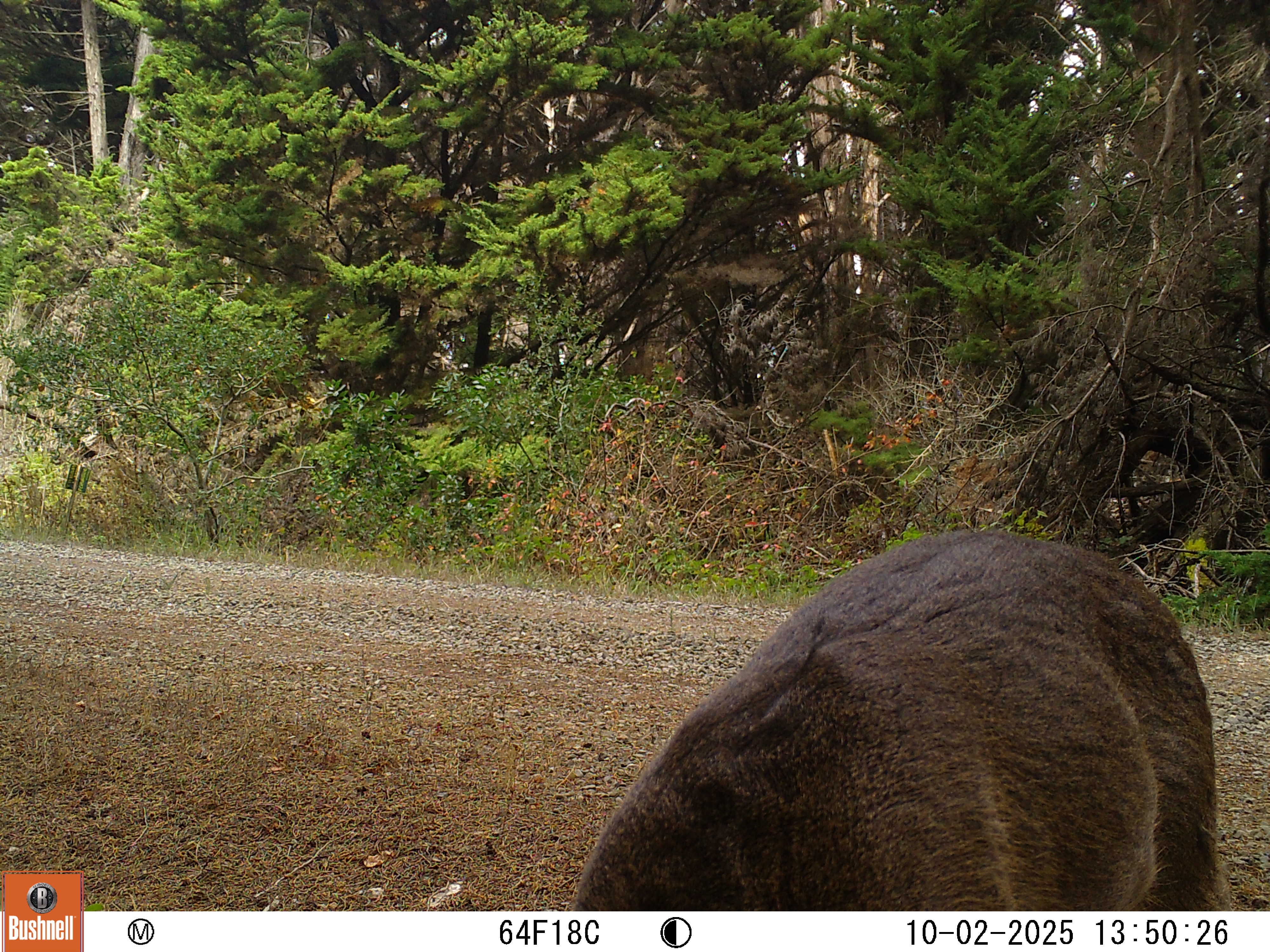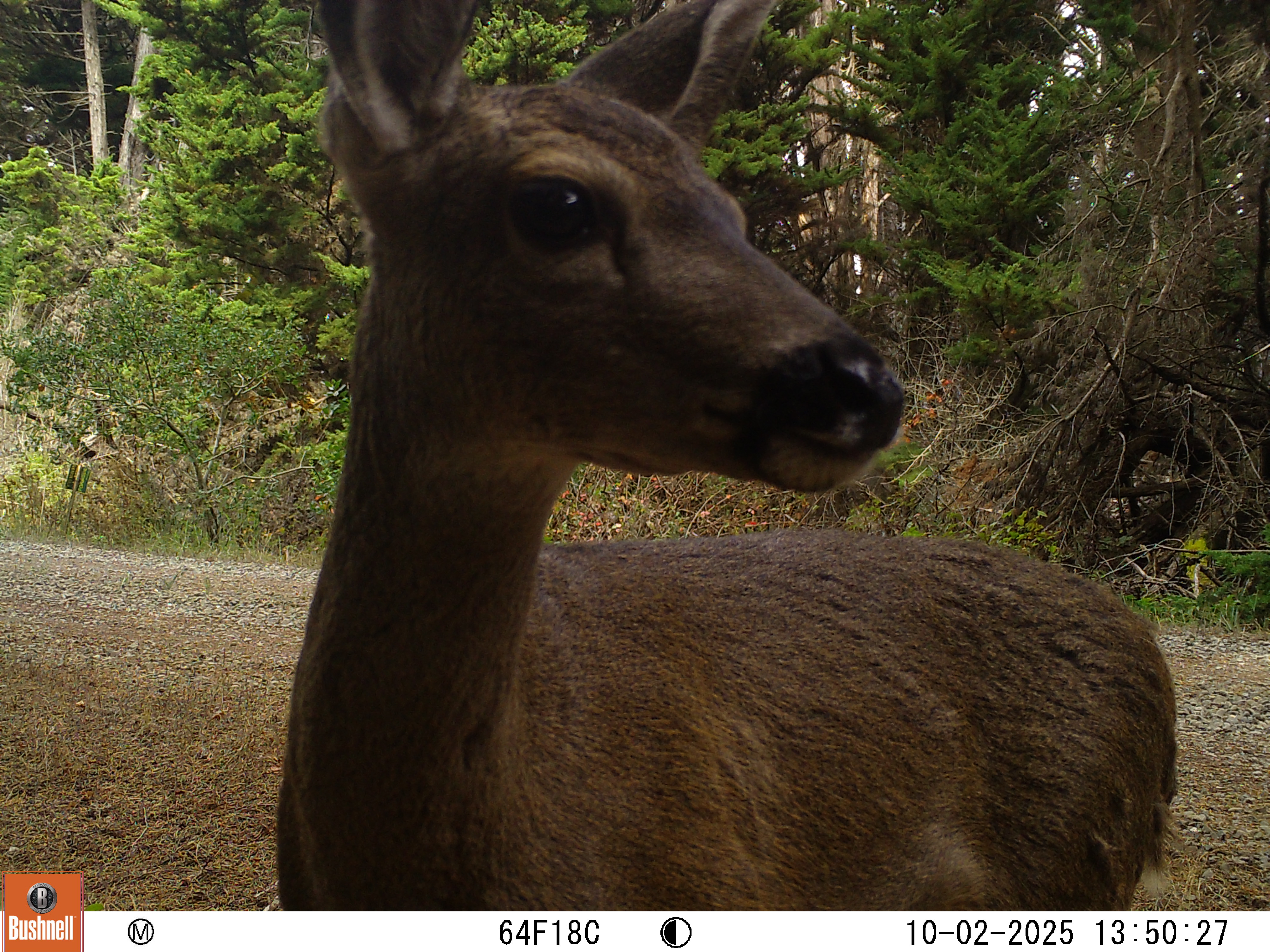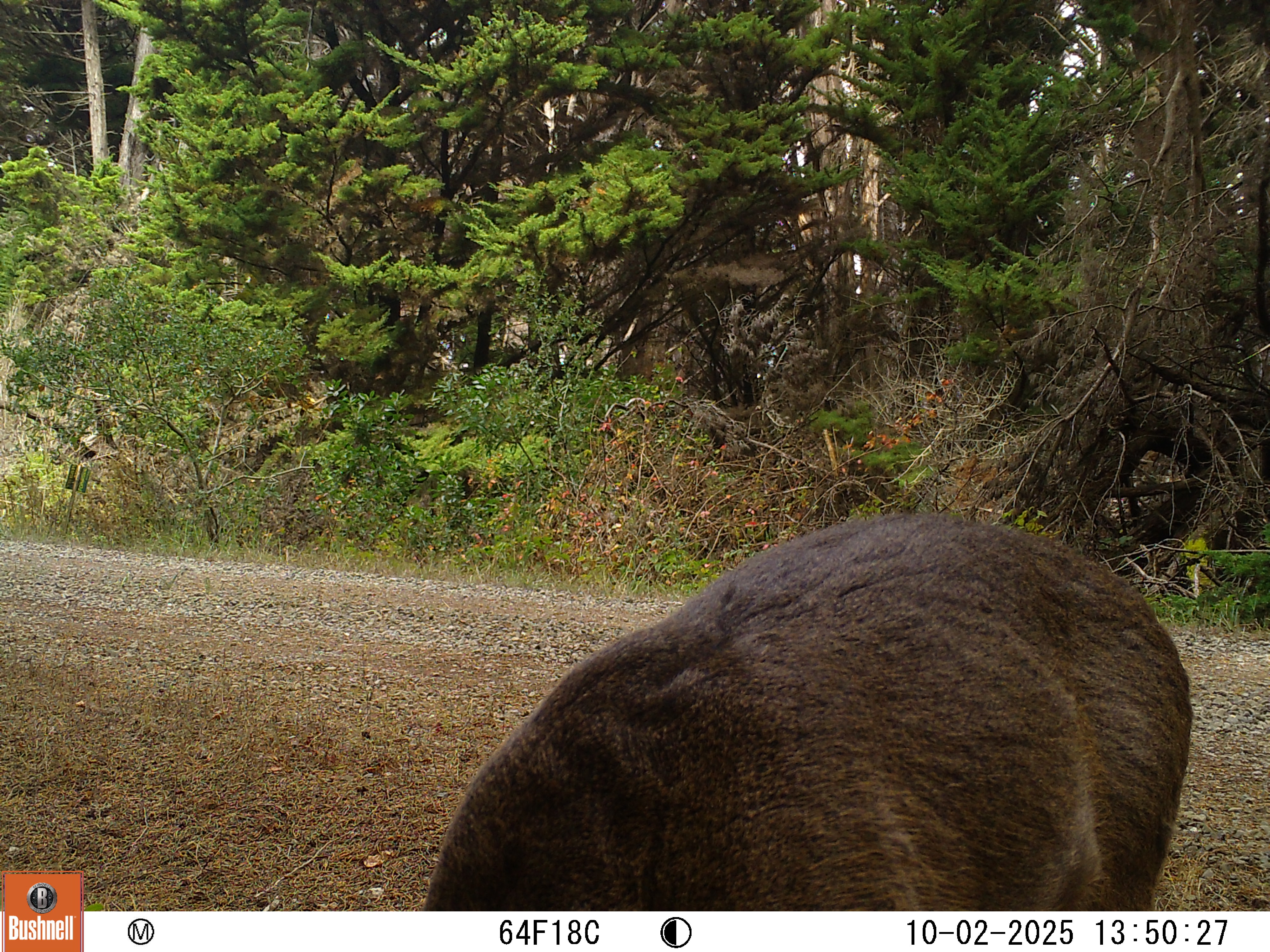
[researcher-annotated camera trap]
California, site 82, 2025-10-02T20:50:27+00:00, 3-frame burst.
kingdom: Animalia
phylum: Chordata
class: Mammalia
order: Artiodactyla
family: Cervidae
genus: Odocoileus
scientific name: Odocoileus hemionus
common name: mule deer